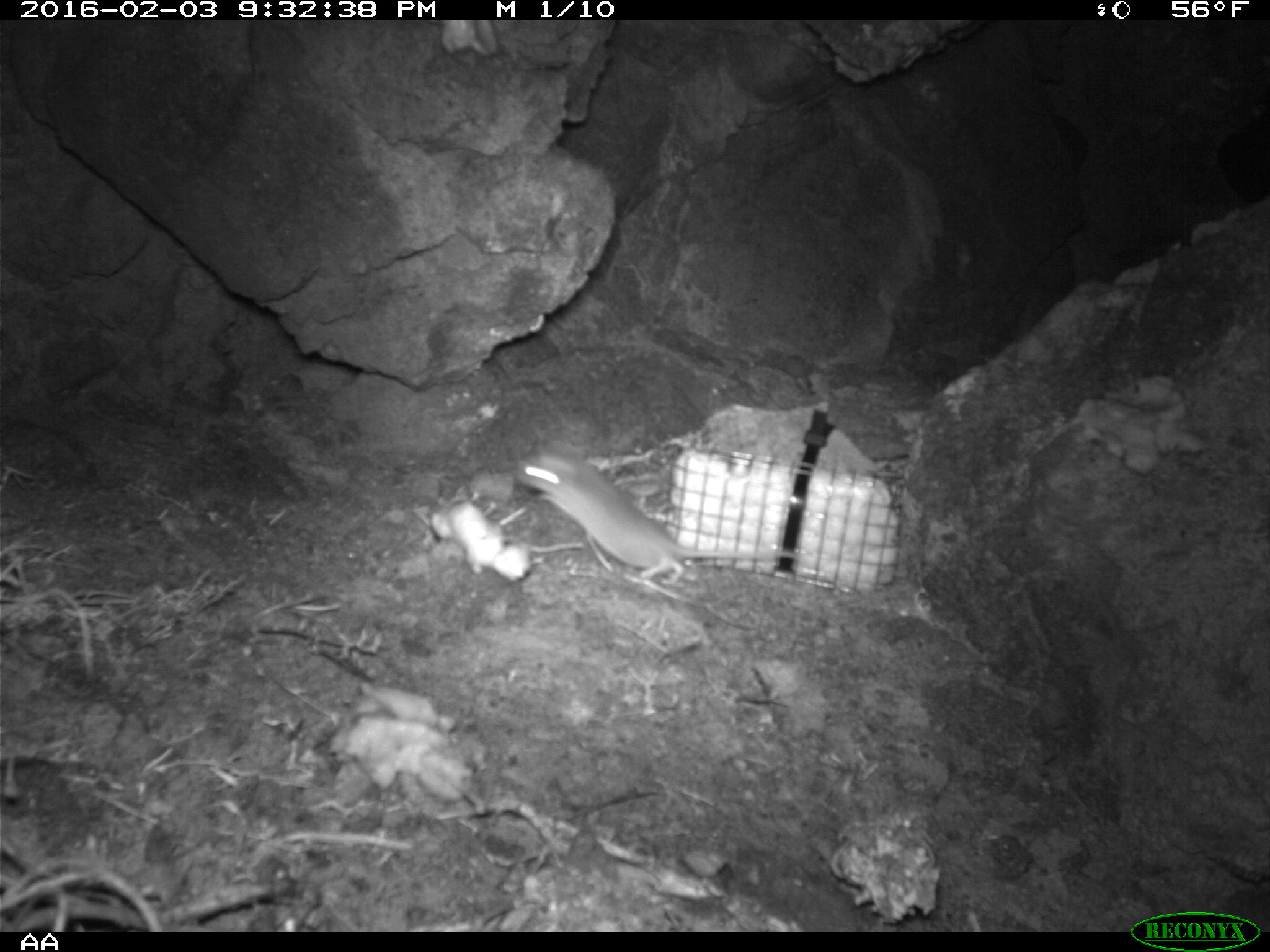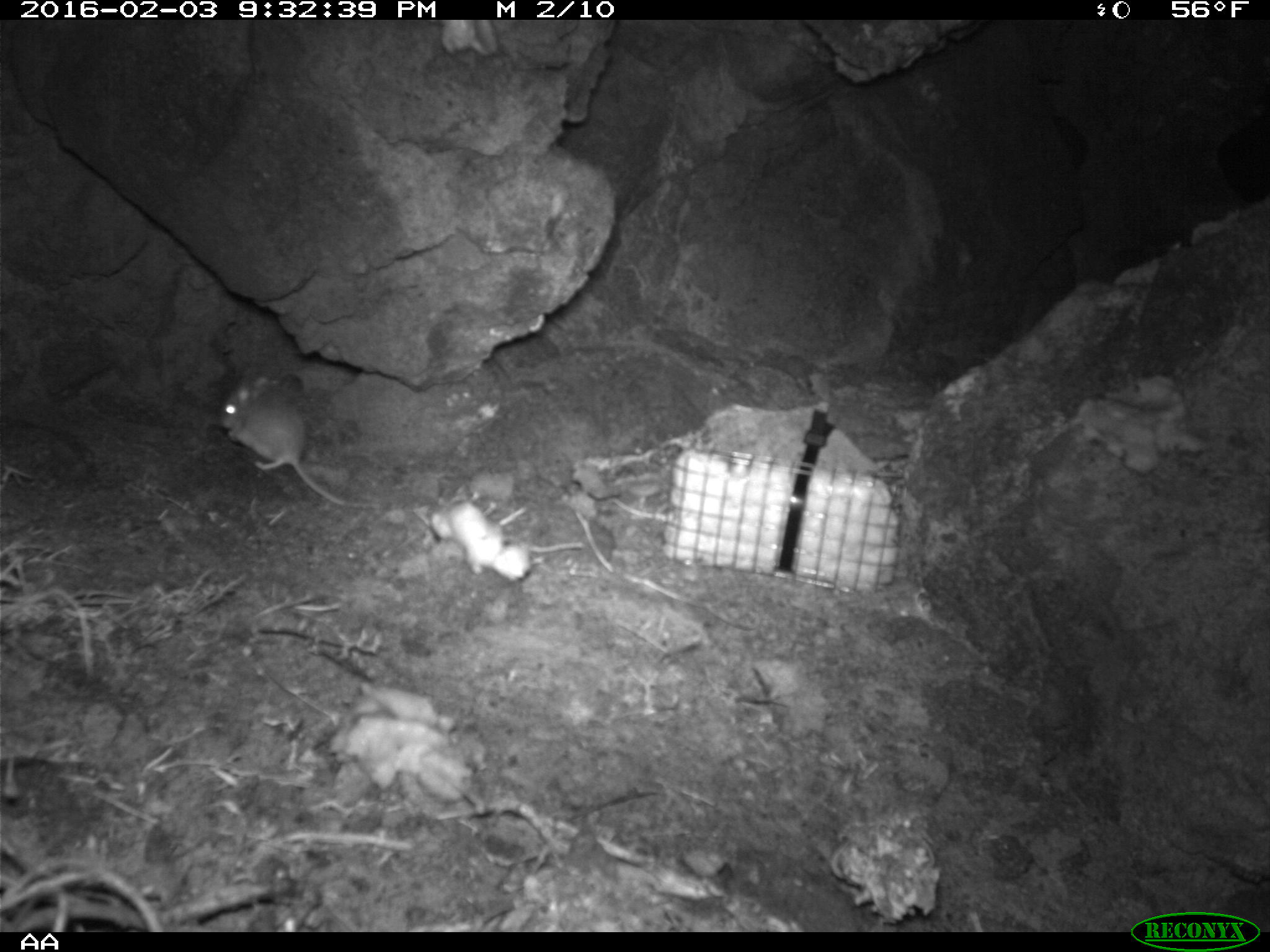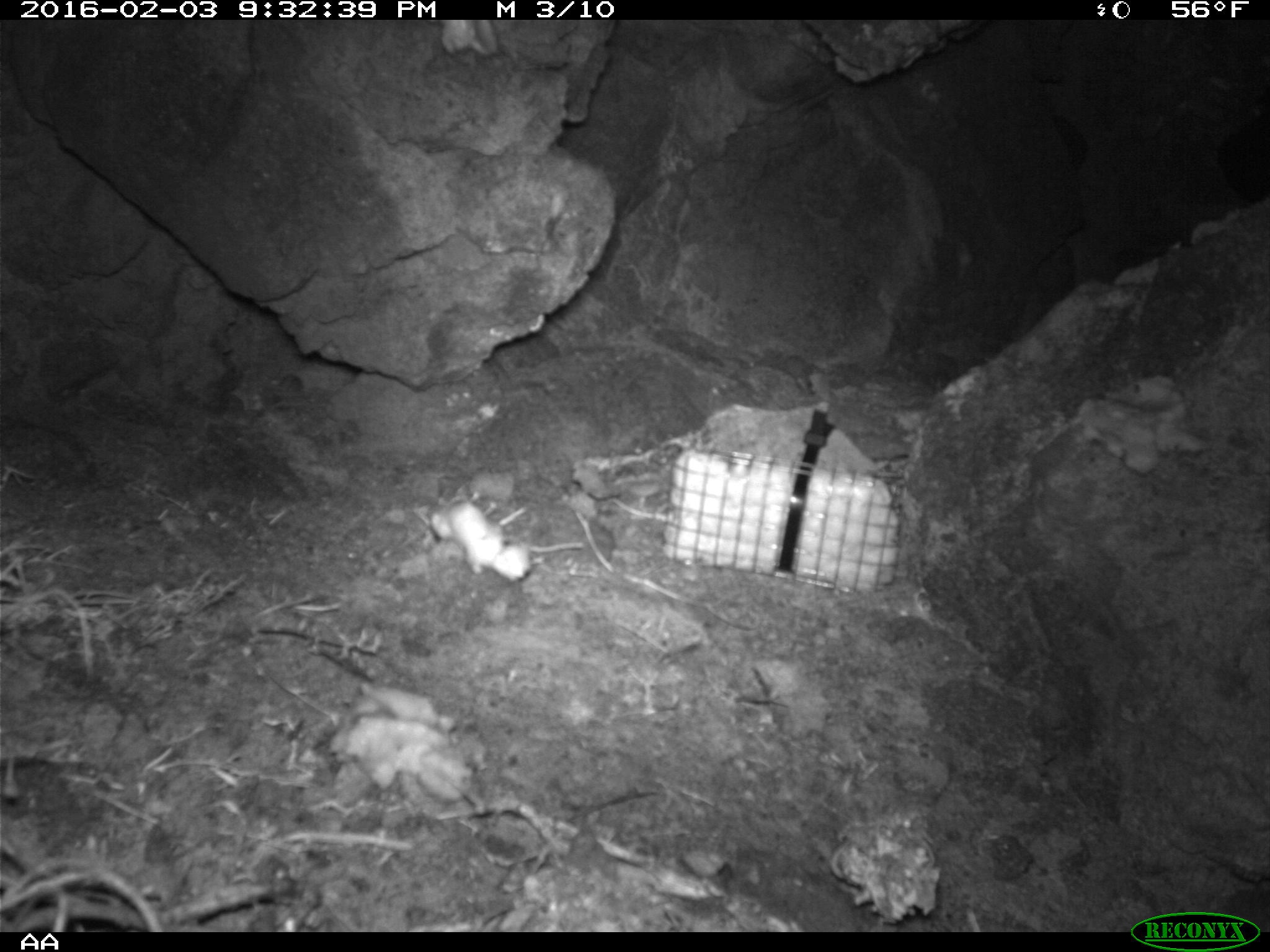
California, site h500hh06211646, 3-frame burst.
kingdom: Animalia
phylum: Chordata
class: Mammalia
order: Rodentia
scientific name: Rodentia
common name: rodent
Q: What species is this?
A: Rodent (Rodentia).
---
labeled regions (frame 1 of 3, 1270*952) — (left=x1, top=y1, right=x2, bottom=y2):
rodent: (left=512, top=451, right=799, bottom=587)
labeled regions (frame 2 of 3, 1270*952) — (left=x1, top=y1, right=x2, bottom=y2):
rodent: (left=215, top=374, right=381, bottom=508)